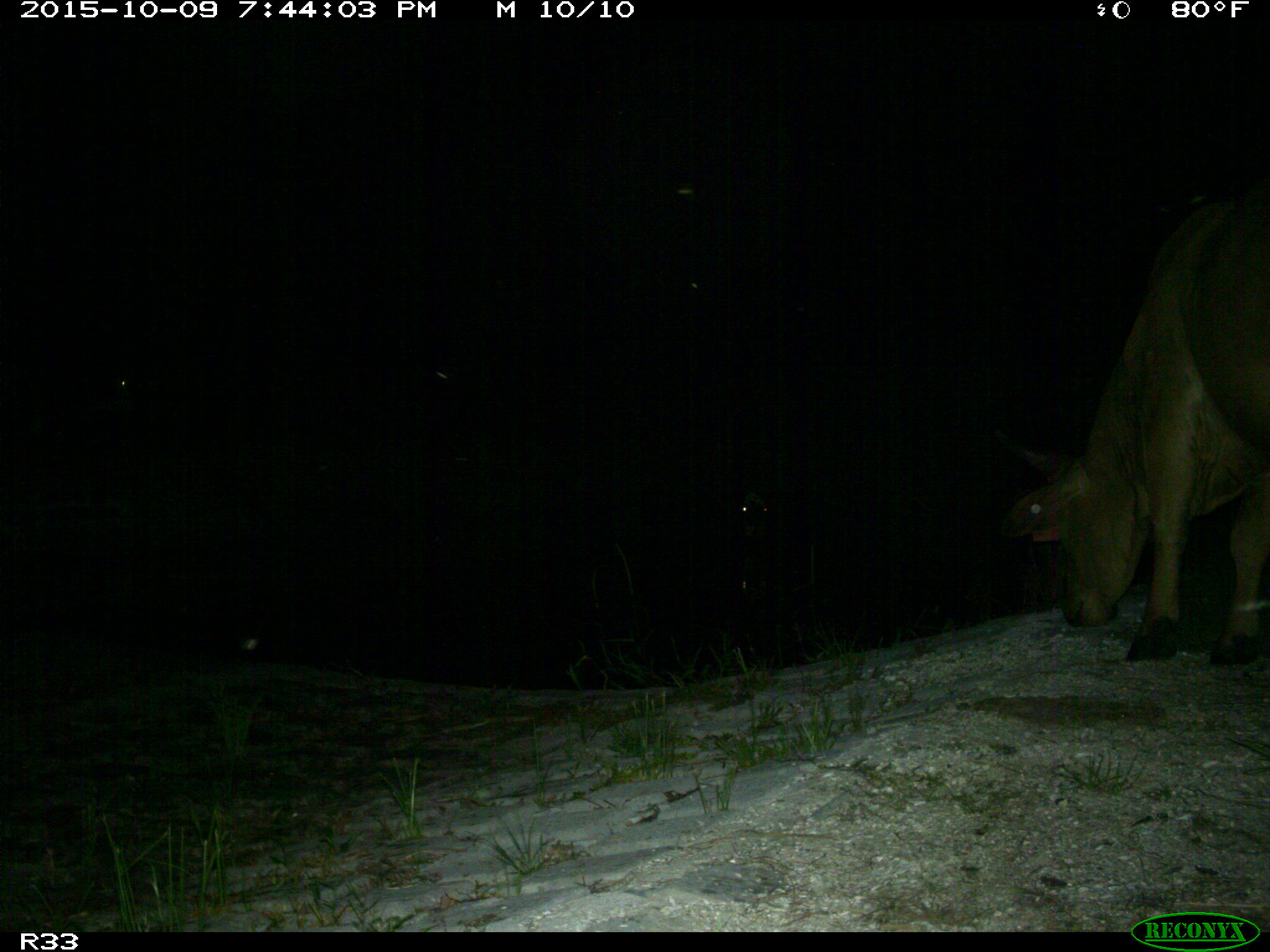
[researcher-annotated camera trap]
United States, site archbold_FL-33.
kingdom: Animalia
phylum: Chordata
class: Mammalia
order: Artiodactyla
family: Bovidae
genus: Bos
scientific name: Bos taurus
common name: domestic cow